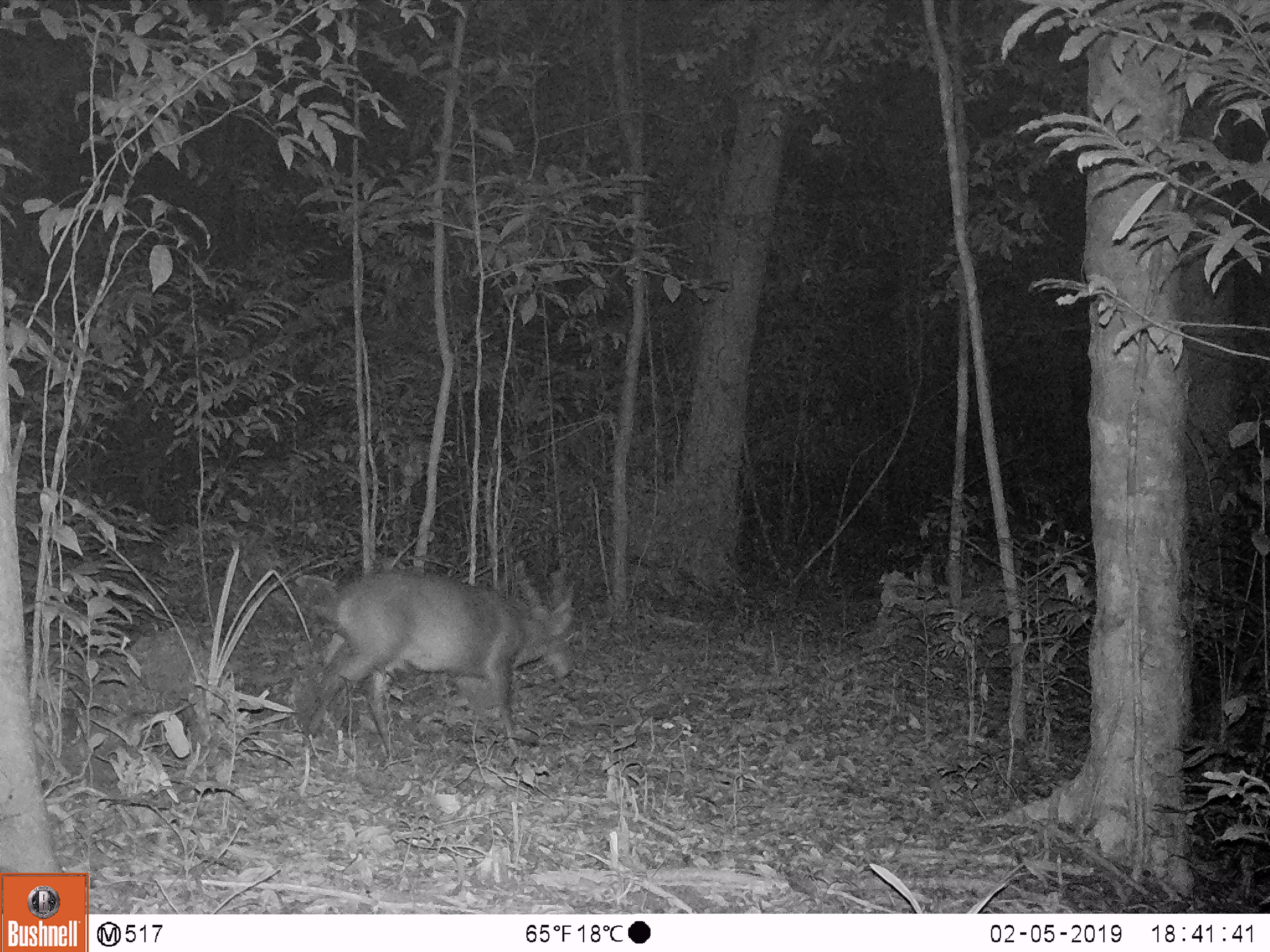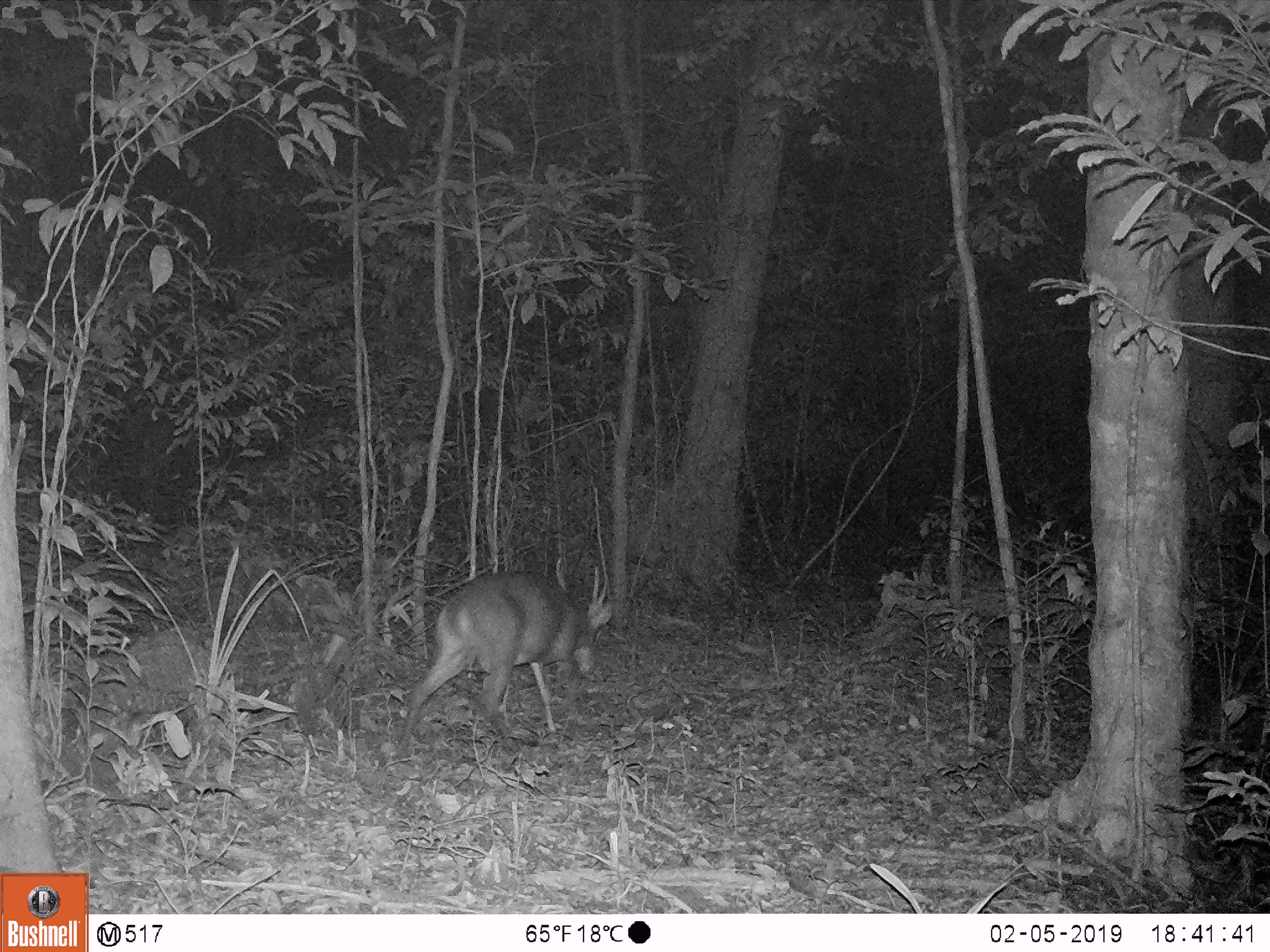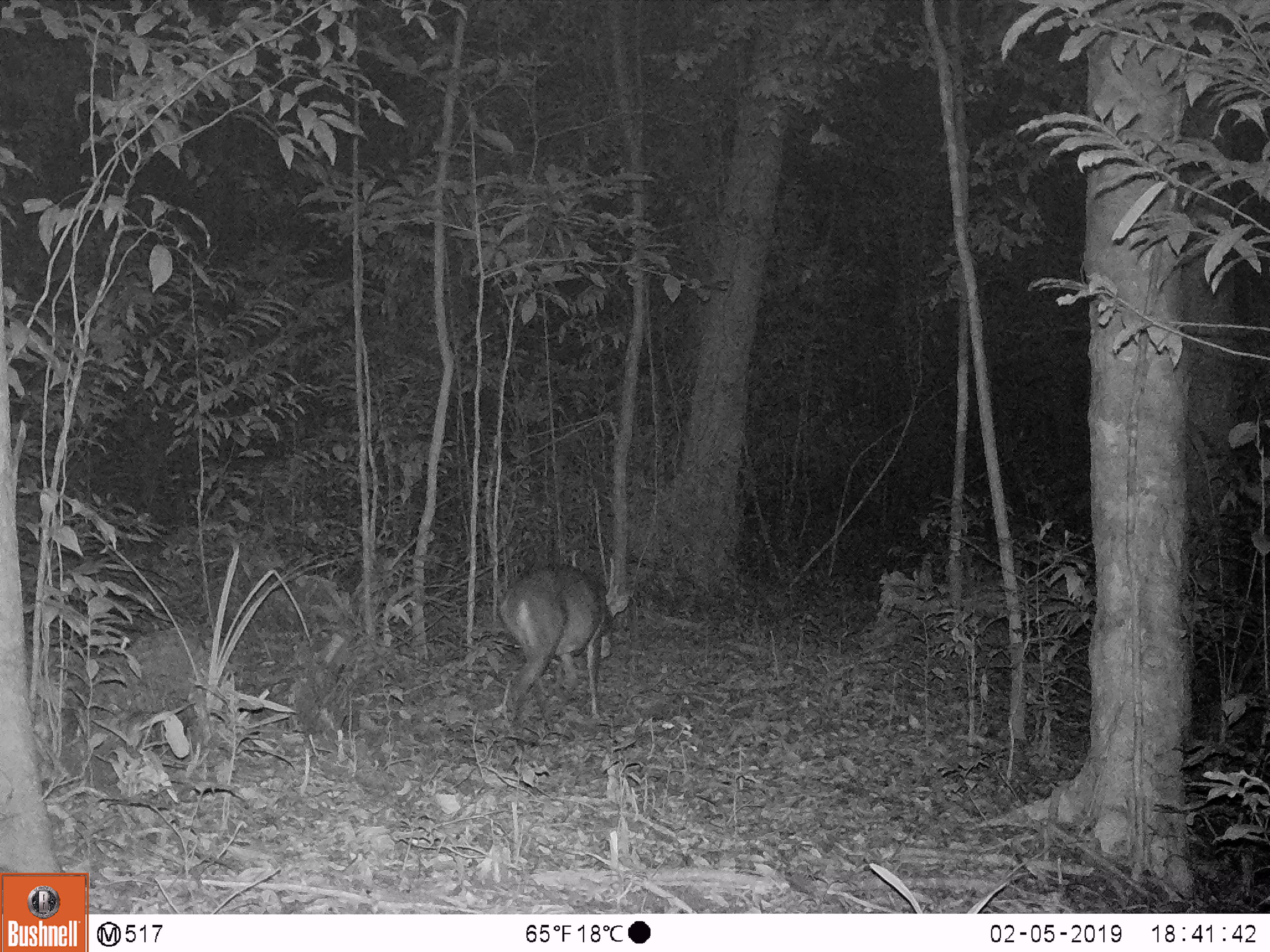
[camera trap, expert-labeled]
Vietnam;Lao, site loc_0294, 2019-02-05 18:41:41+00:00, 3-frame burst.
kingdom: Animalia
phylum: Chordata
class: Mammalia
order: Artiodactyla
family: Cervidae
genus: Muntiacus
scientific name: Muntiacus vuquangensis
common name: large-antlered muntjac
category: large antlered muntjac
Large antlered muntjac (large-antlered muntjac) (Muntiacus vuquangensis). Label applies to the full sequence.